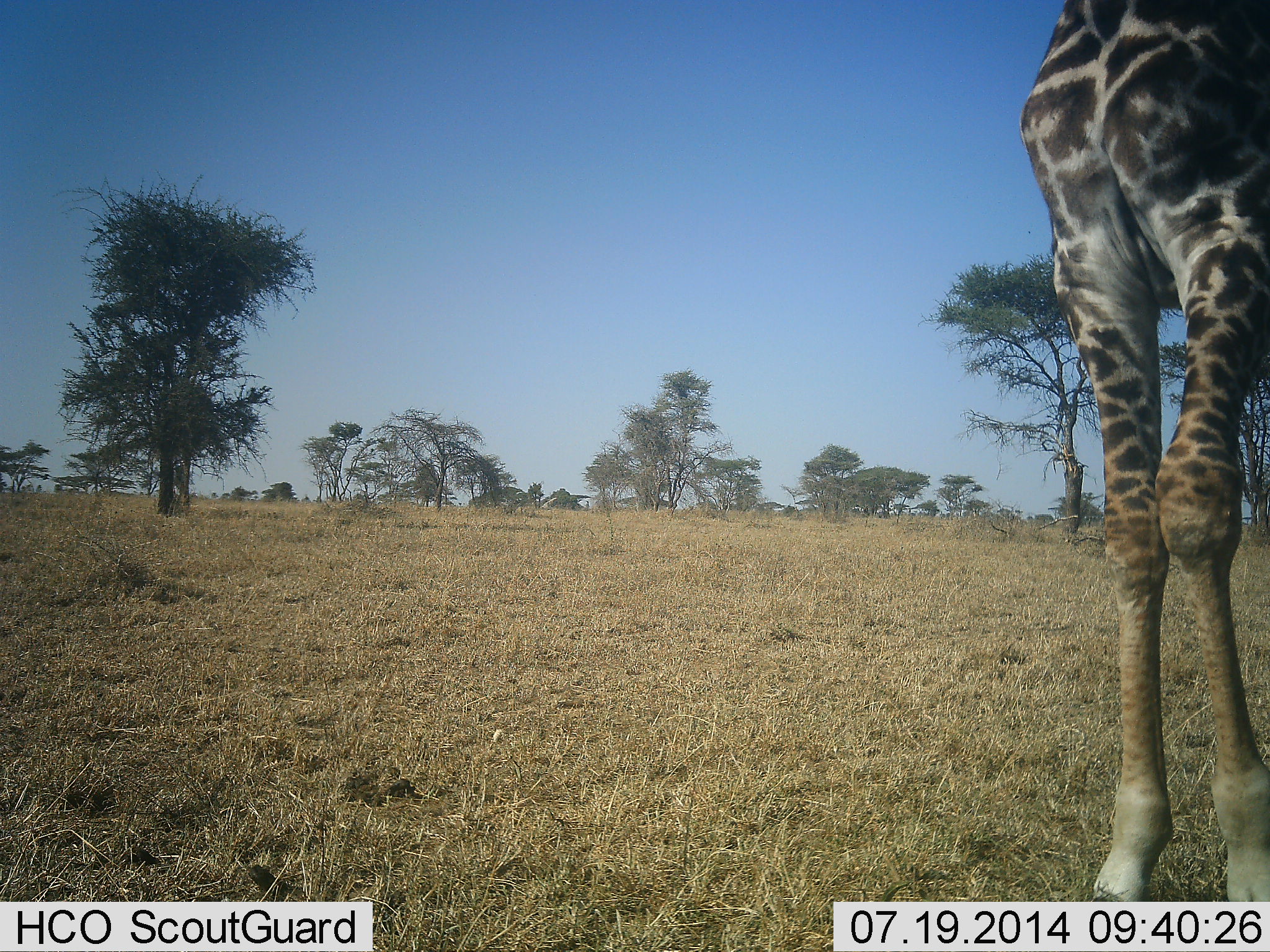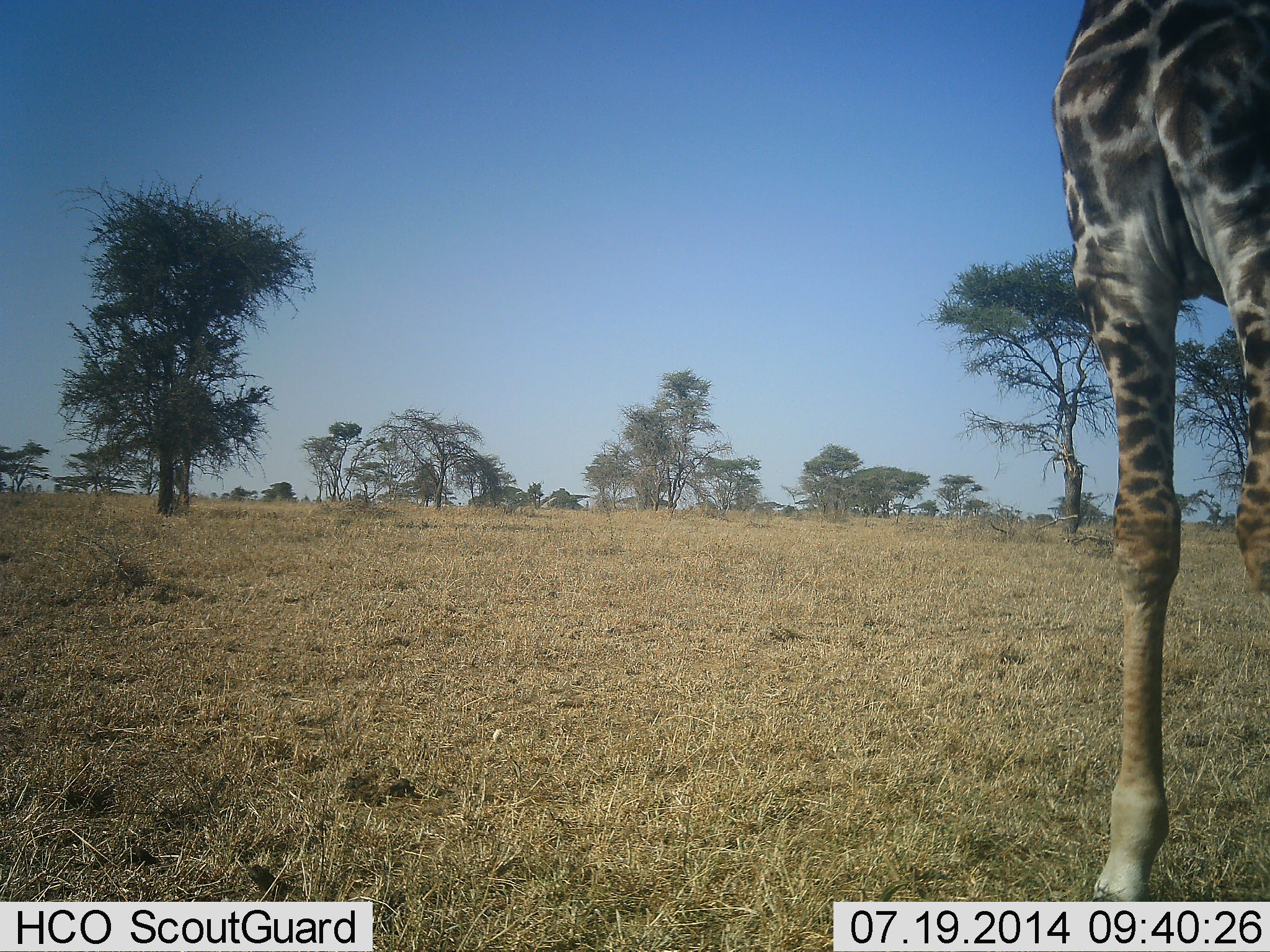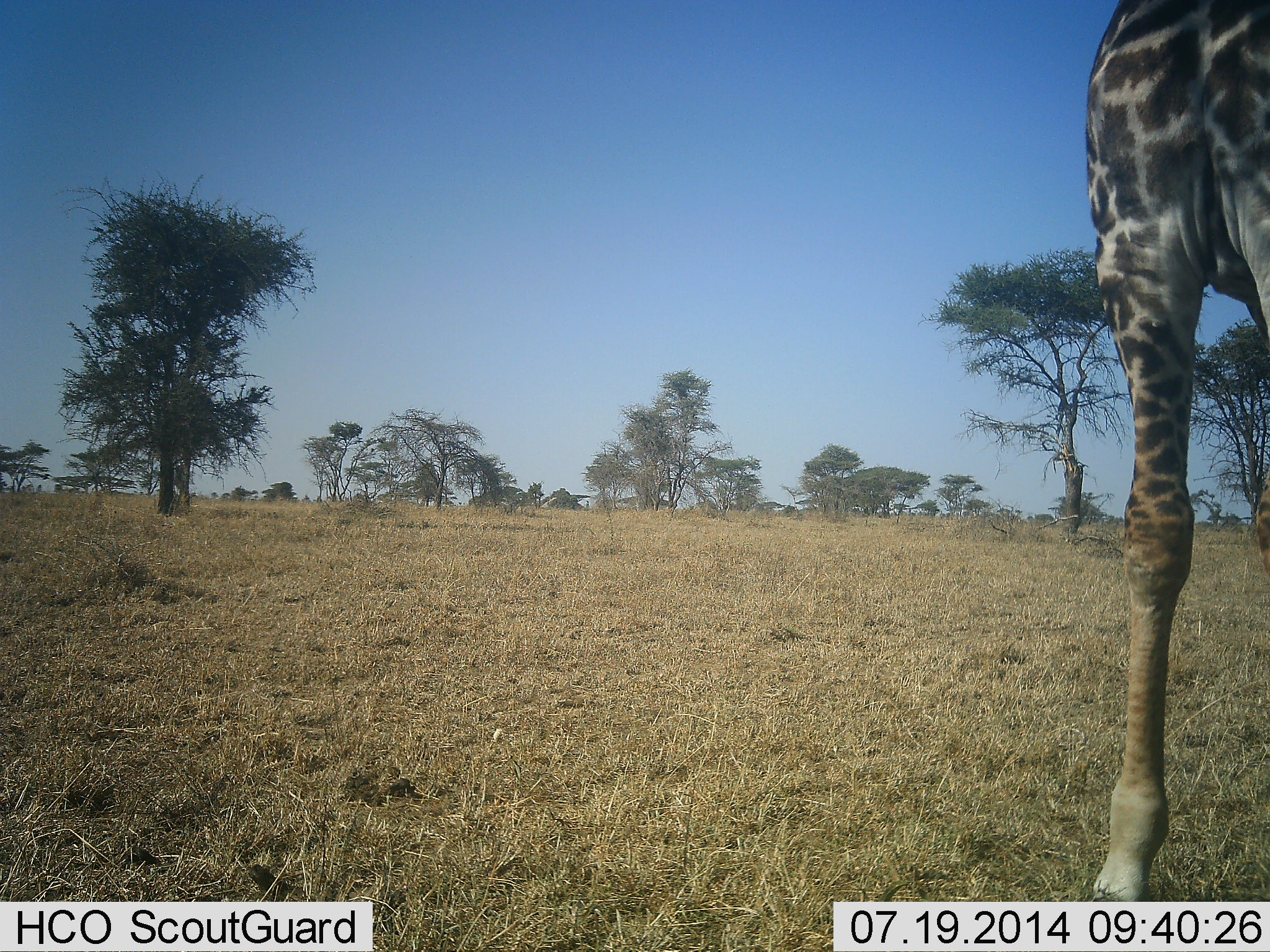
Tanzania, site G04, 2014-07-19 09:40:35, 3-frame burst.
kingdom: Animalia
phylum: Chordata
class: Mammalia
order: Artiodactyla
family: Giraffidae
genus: Giraffa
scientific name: Giraffa camelopardalis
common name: giraffe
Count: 1.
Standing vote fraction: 80%.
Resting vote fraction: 0%.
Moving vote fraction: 20%.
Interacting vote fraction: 0%.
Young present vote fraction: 0%.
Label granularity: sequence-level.